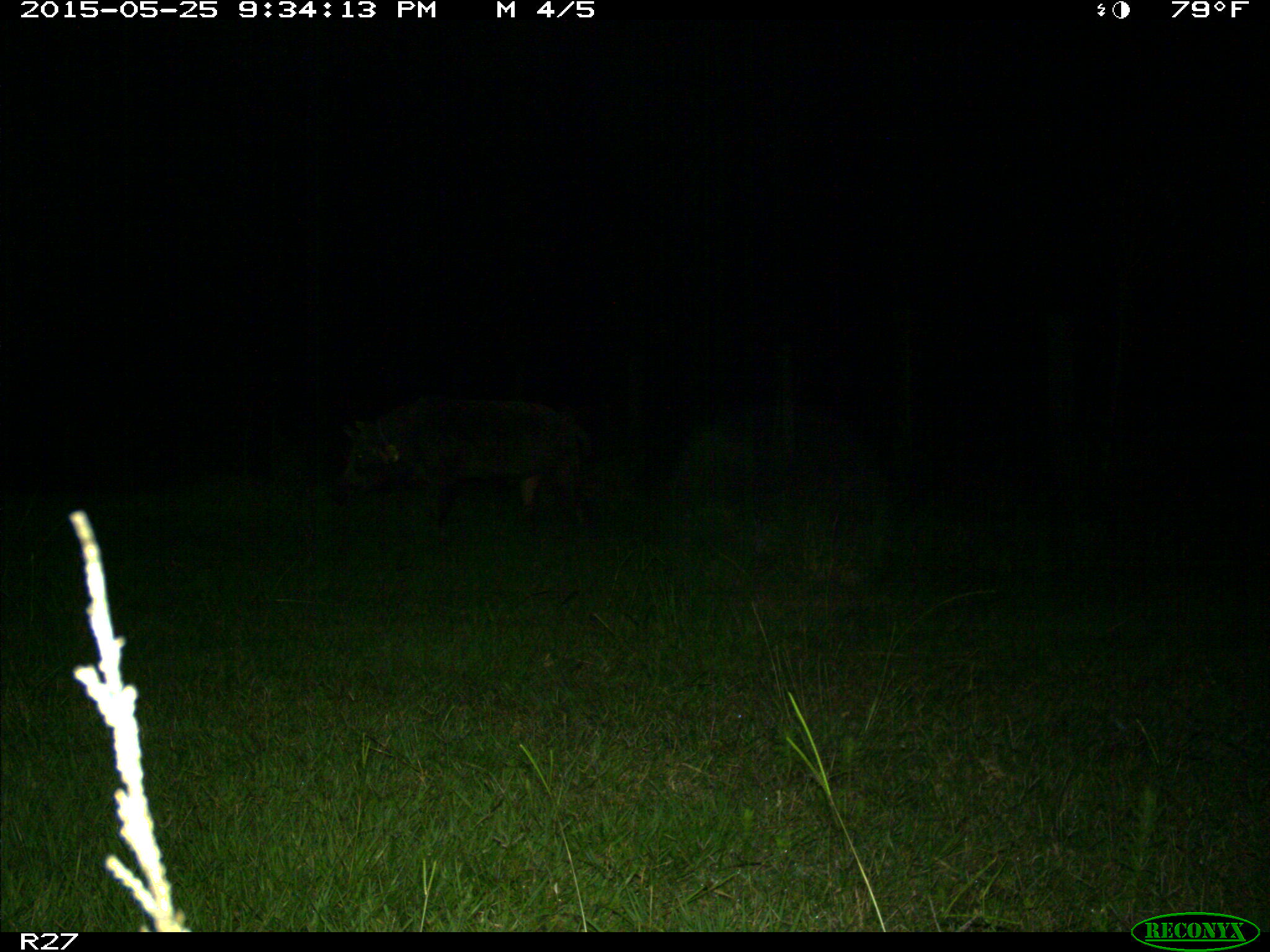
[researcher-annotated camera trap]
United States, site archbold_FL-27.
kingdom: Animalia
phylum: Chordata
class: Mammalia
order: Artiodactyla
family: Suidae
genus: Sus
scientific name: Sus scrofa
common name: wild boar